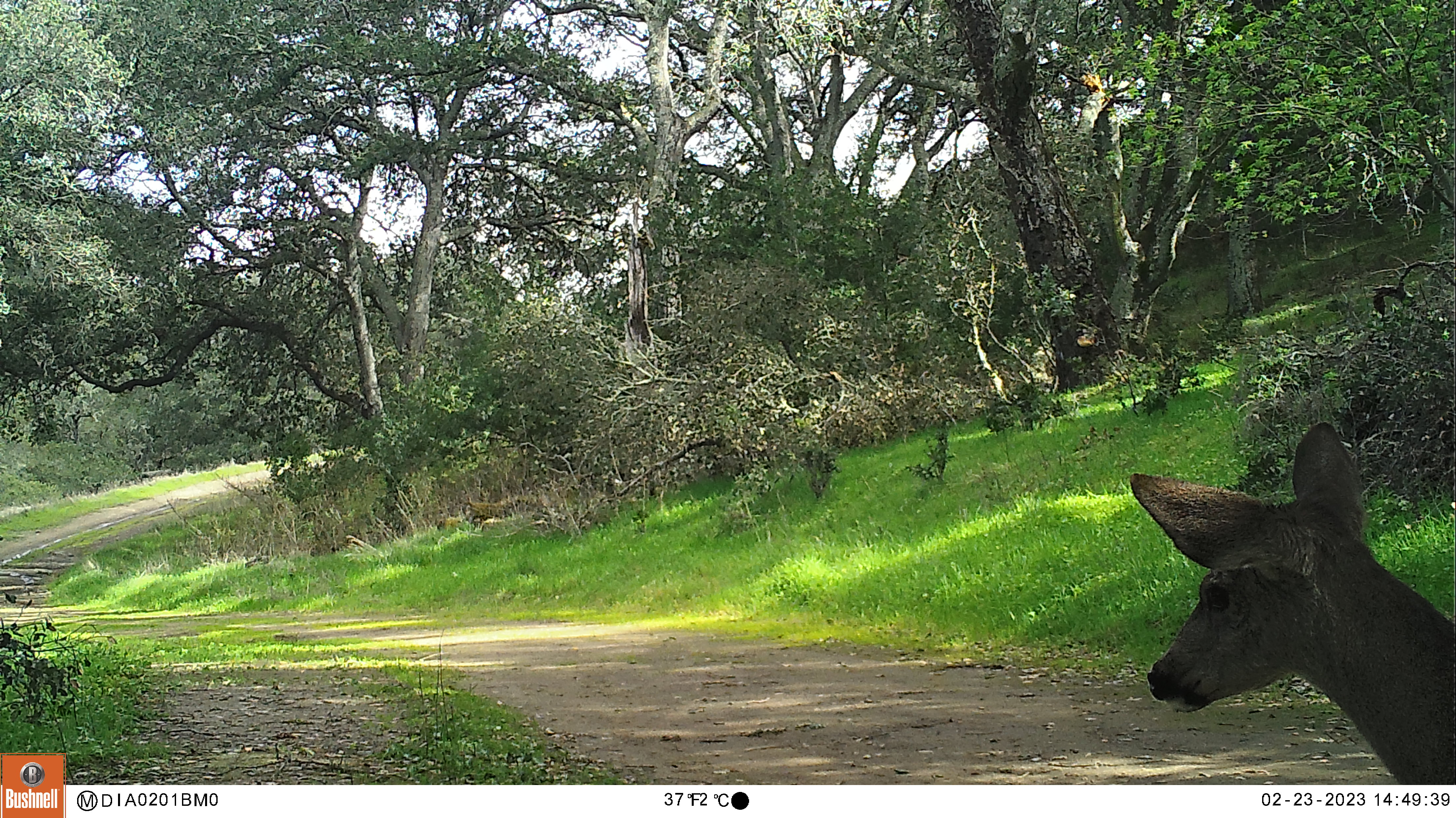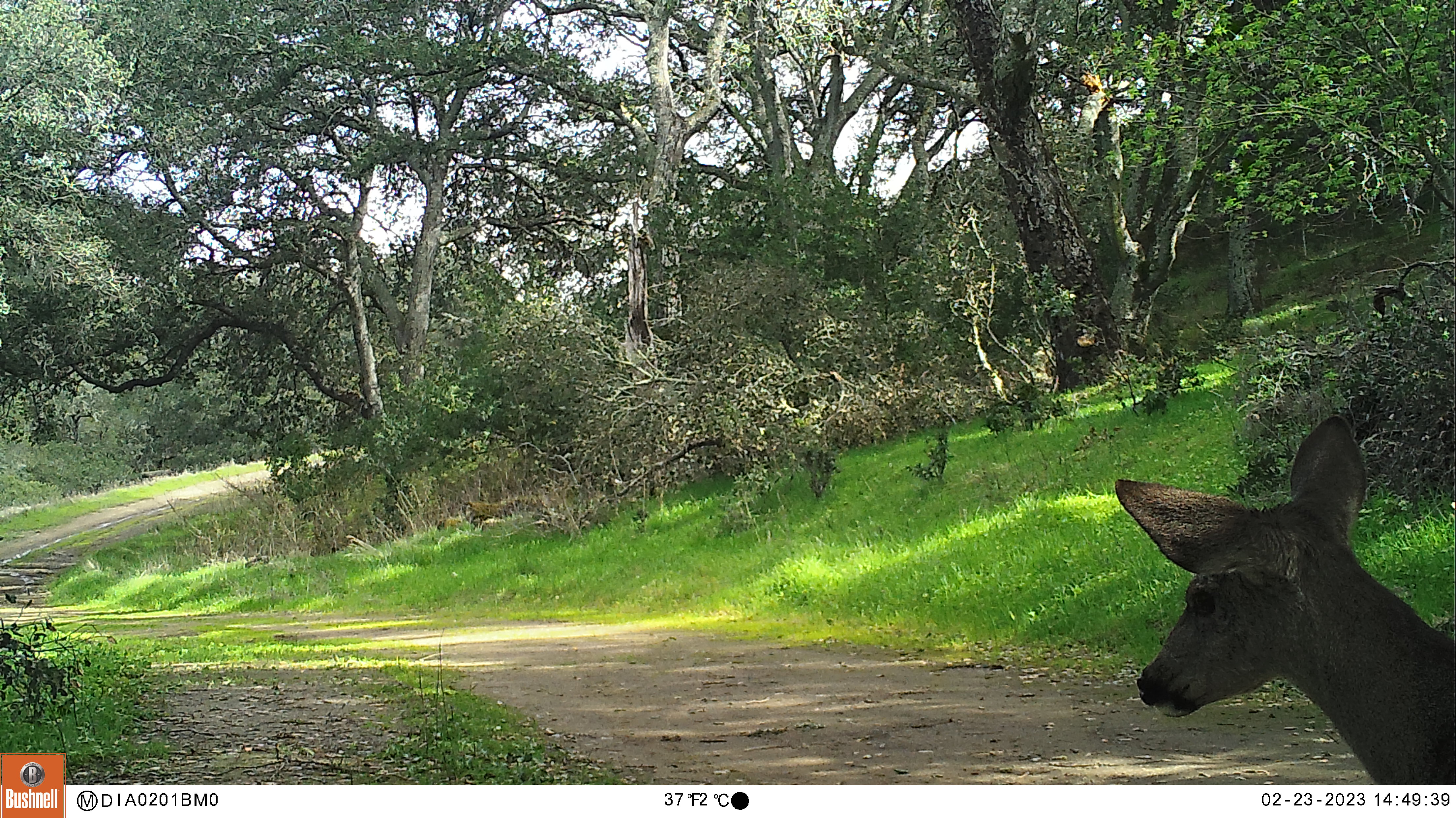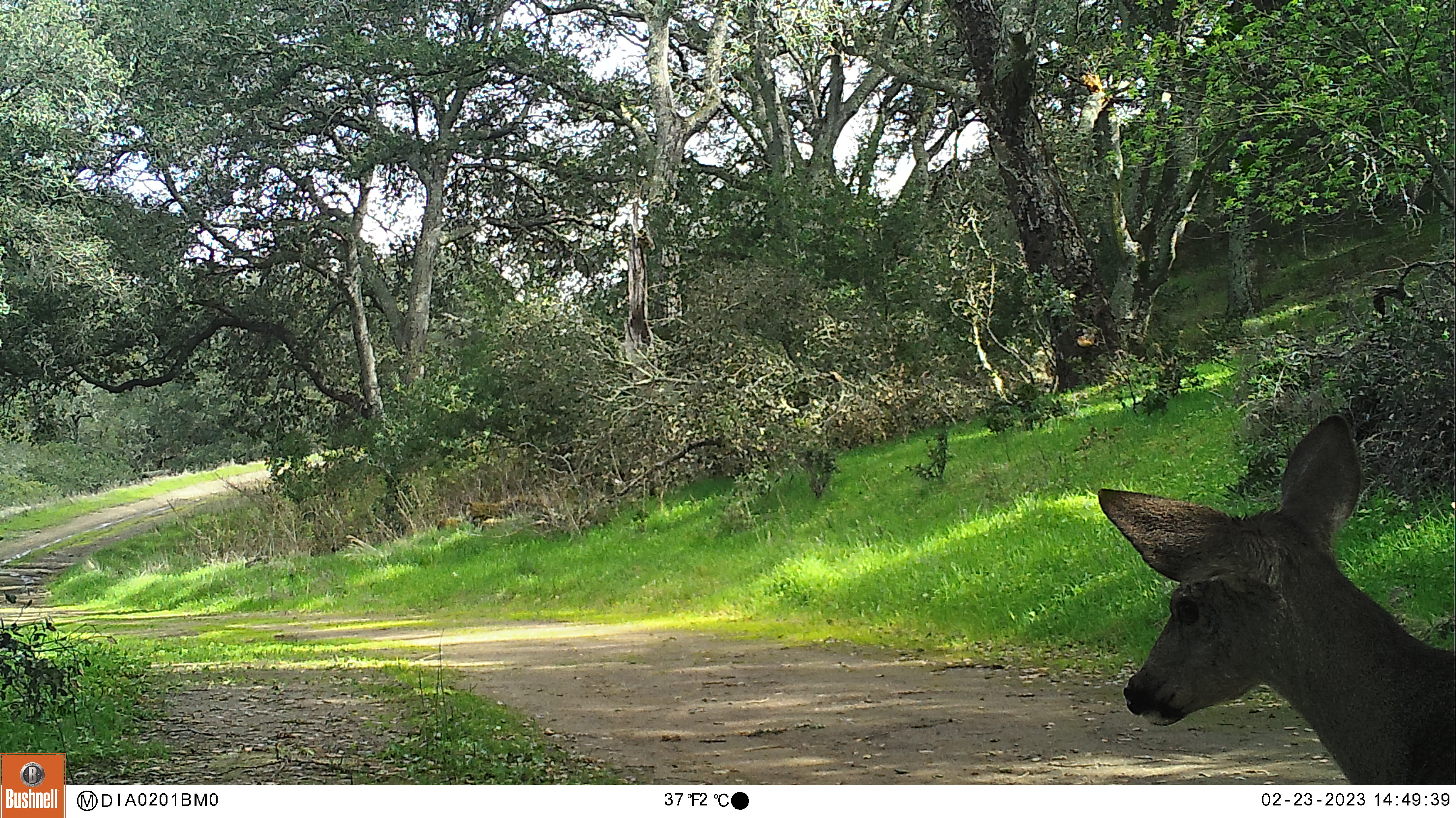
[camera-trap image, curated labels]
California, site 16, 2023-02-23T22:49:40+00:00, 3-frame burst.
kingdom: Animalia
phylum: Chordata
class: Mammalia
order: Artiodactyla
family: Cervidae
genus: Odocoileus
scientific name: Odocoileus hemionus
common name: mule deer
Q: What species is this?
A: Mule deer (Odocoileus hemionus).